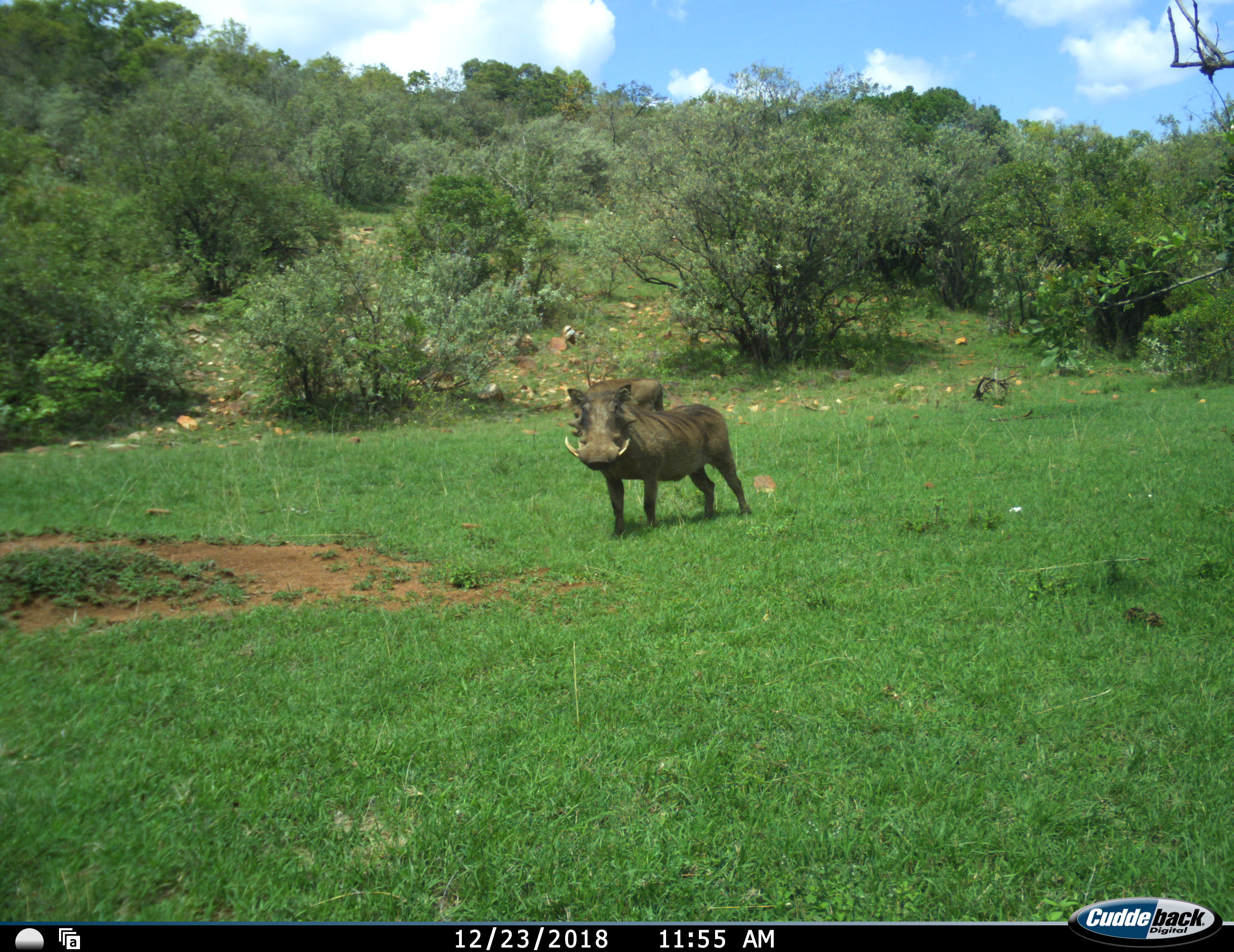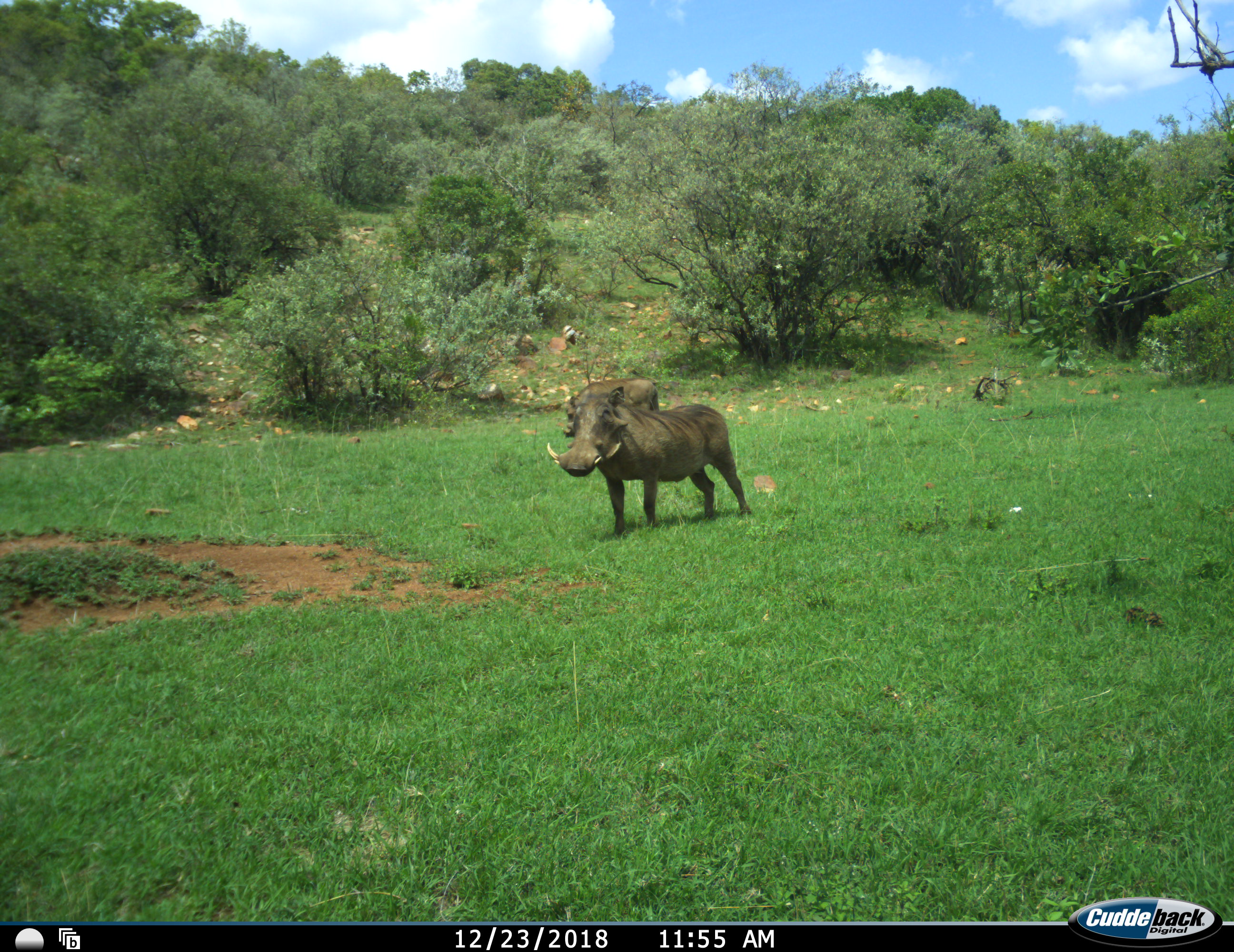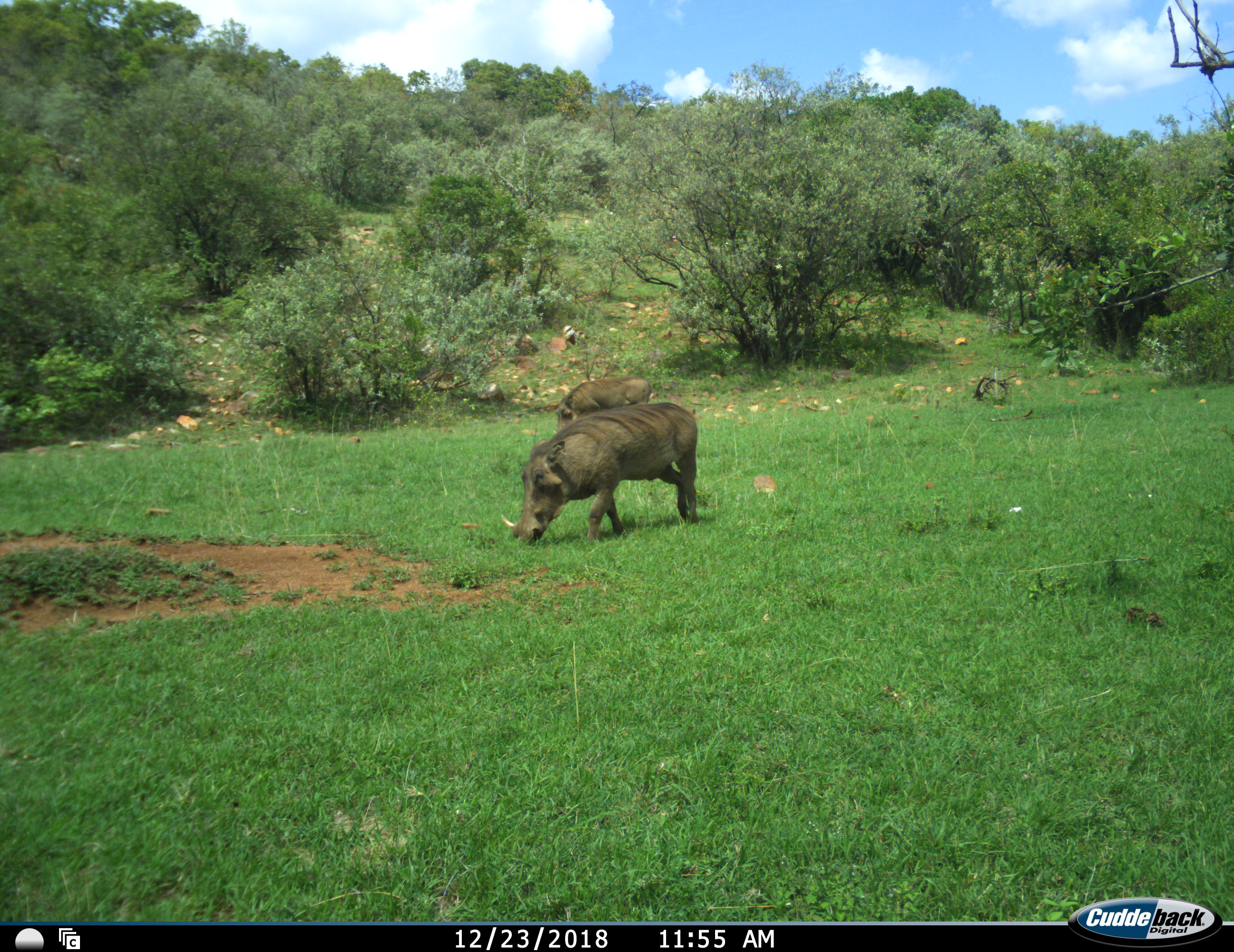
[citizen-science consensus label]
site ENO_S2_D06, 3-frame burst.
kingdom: Animalia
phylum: Chordata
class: Mammalia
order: Artiodactyla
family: Suidae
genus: Phacochoerus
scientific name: Phacochoerus africanus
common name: warthog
Warthog (Phacochoerus africanus), count 2. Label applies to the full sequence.